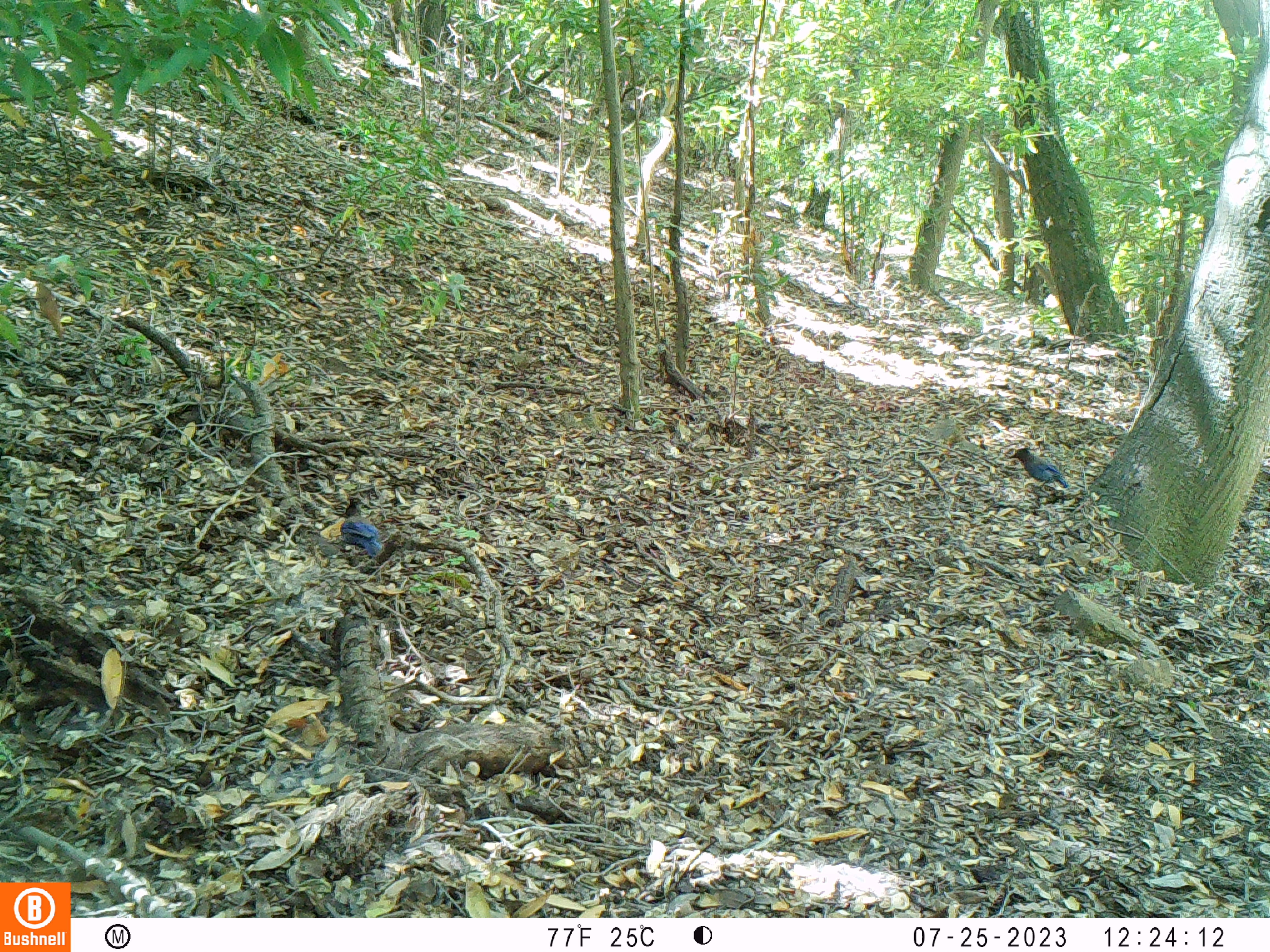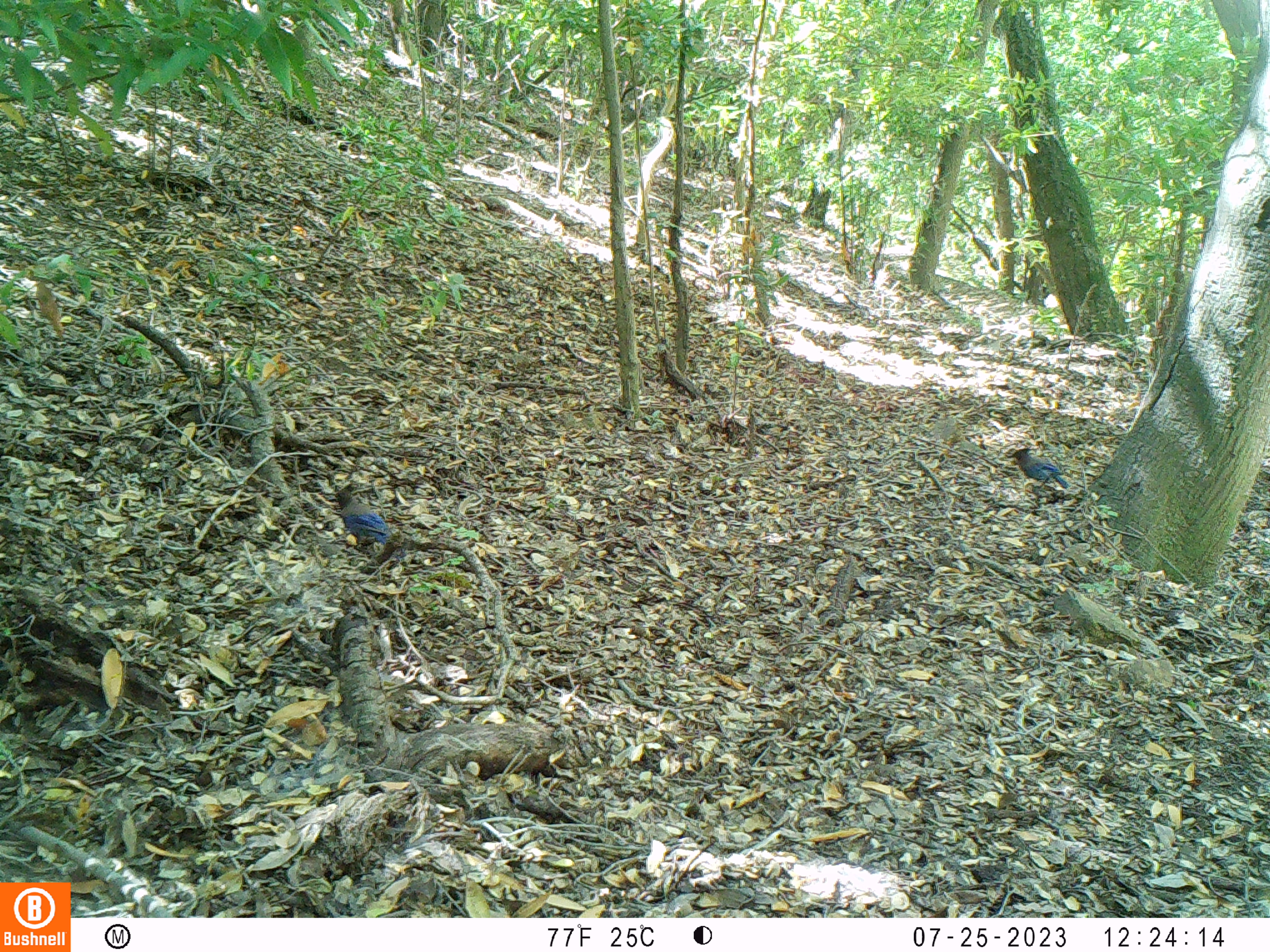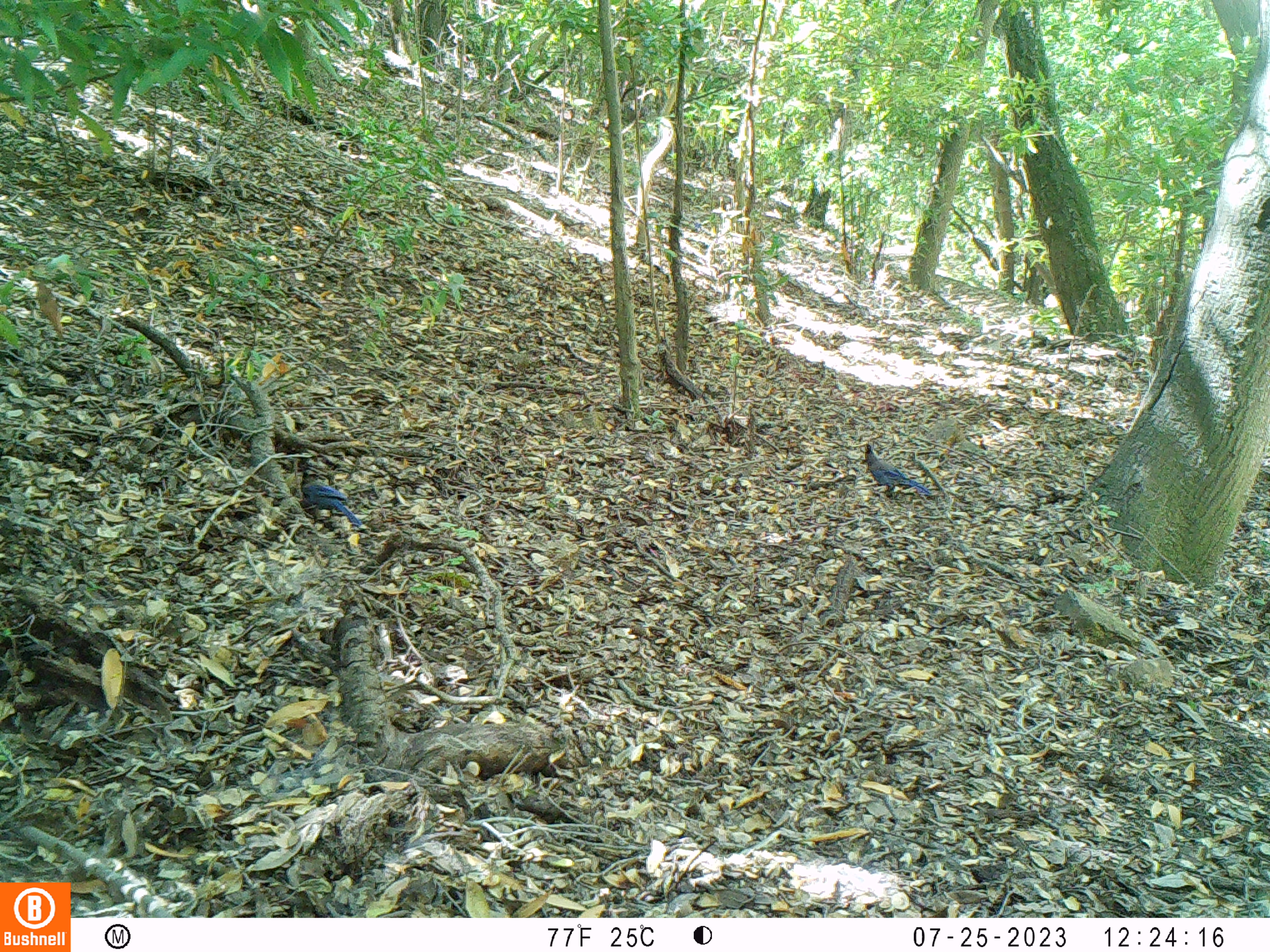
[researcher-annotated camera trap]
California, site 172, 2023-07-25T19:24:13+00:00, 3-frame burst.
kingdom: Animalia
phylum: Chordata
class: Aves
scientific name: Aves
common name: bird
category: unknown bird